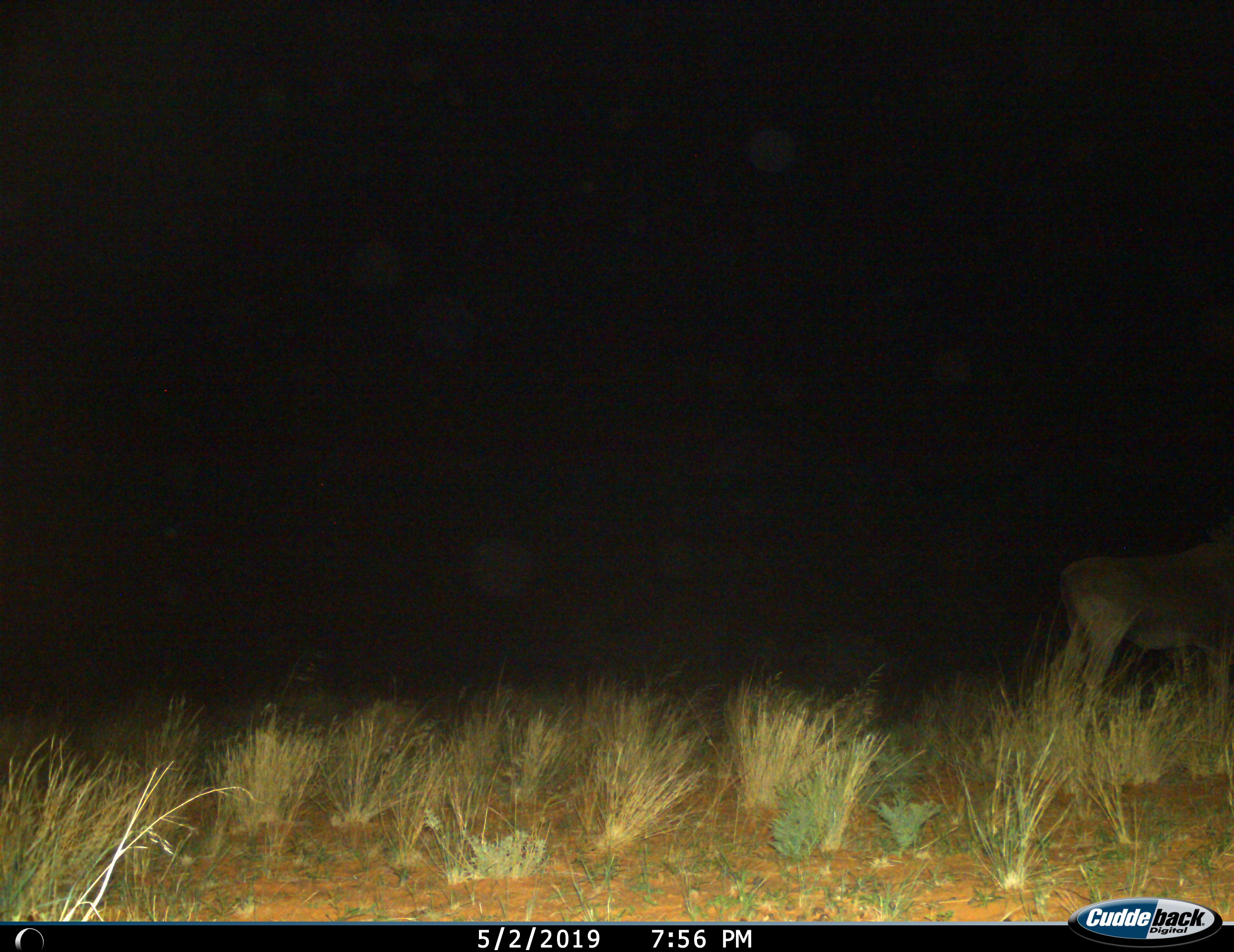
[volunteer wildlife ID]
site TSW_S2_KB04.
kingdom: Animalia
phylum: Chordata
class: Mammalia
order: Artiodactyla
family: Bovidae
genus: Tragelaphus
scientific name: Tragelaphus oryx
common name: eland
Eland (Tragelaphus oryx), count 1. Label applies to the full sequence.